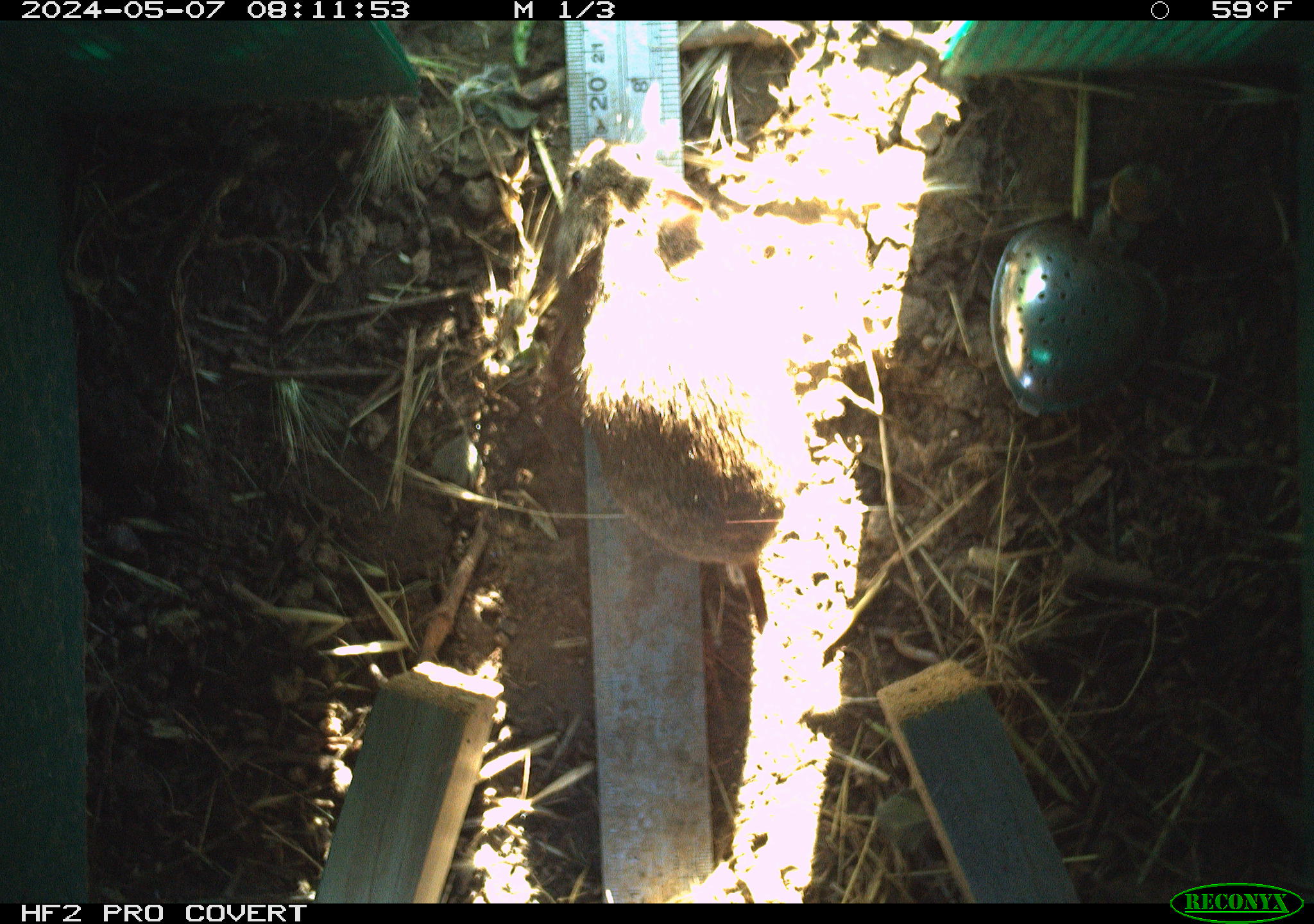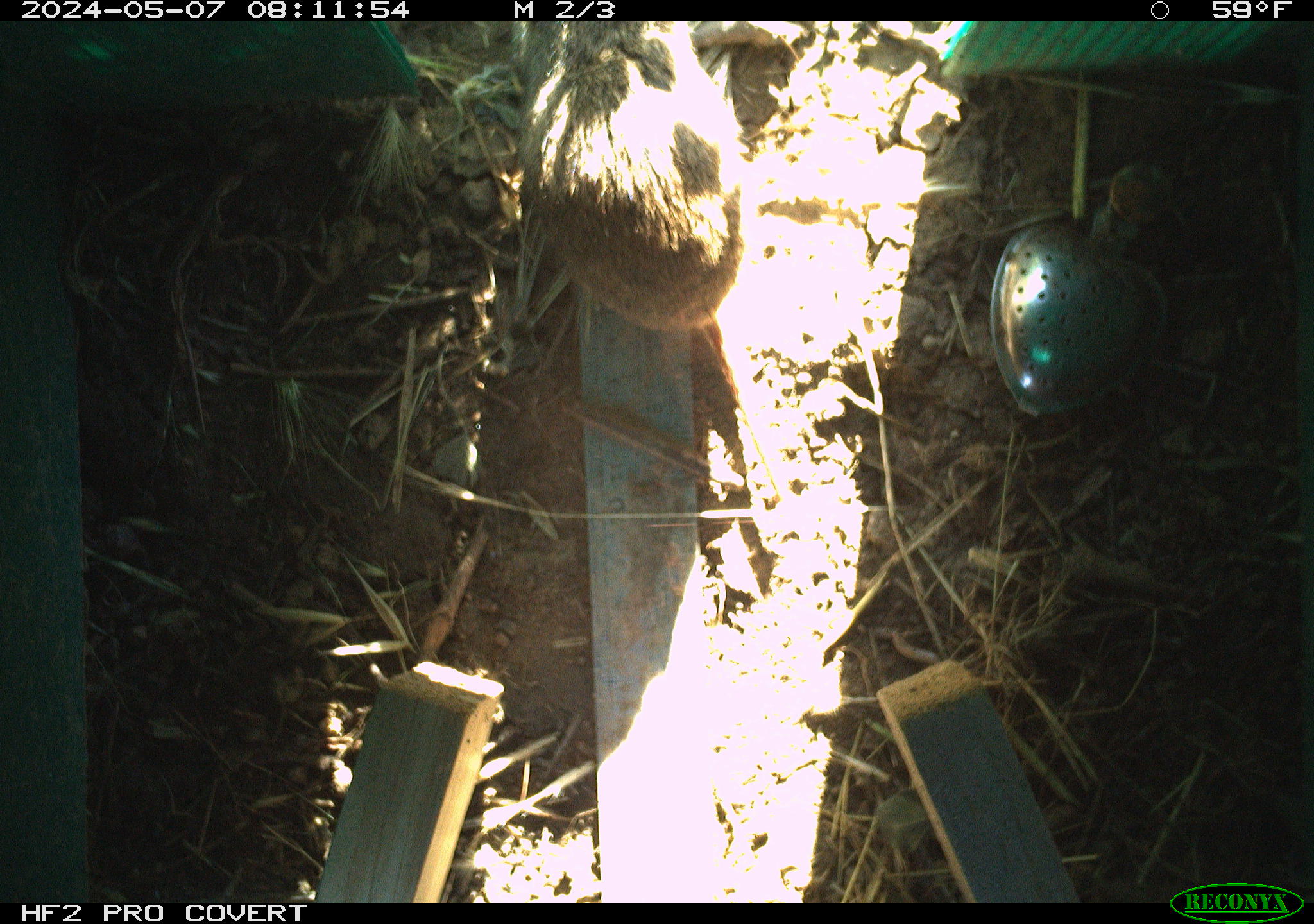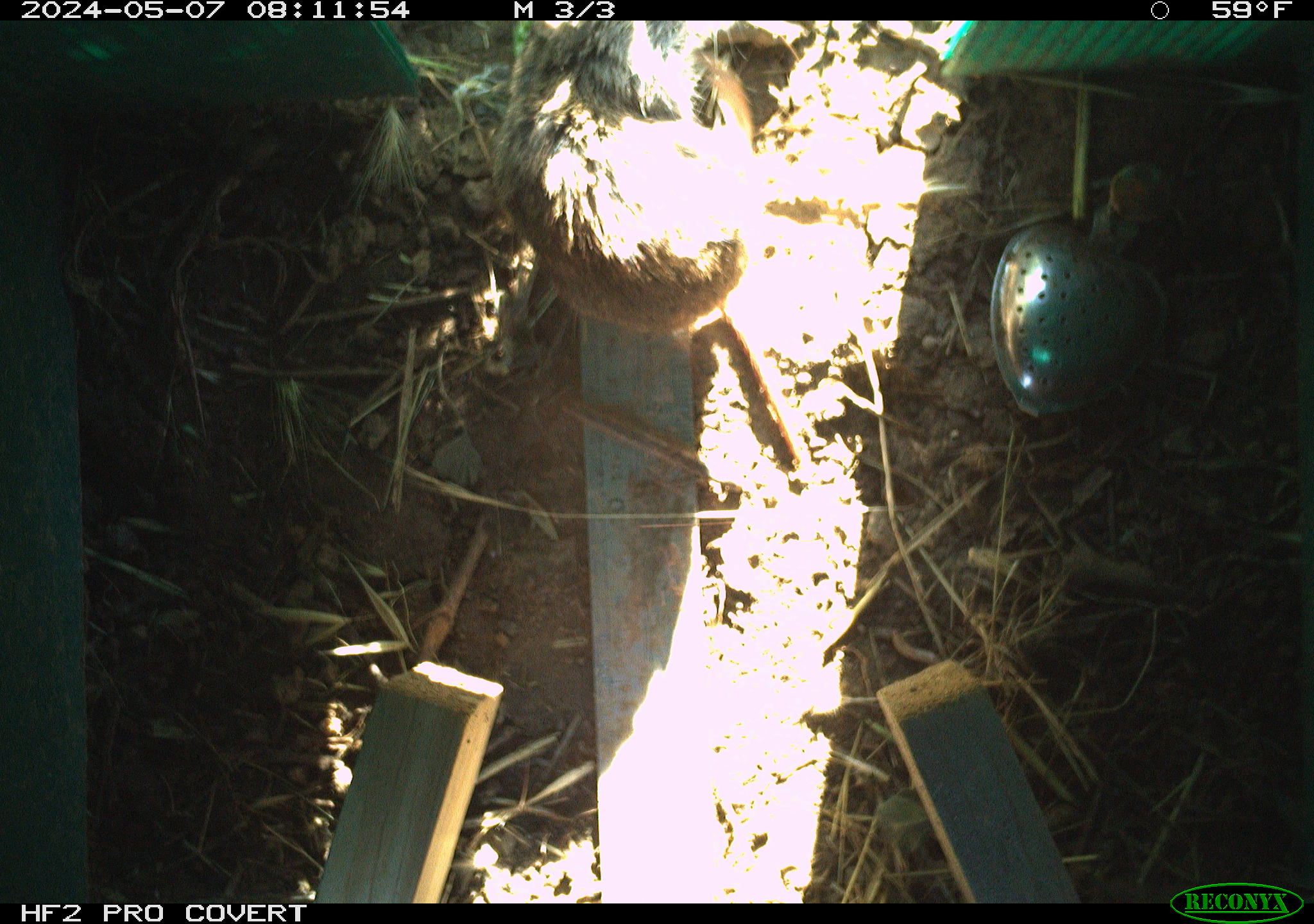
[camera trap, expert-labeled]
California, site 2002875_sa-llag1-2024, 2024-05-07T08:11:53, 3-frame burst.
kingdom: Animalia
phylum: Chordata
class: Mammalia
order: Rodentia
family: Cricetidae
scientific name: Arvicolinae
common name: voles, lemmings, and muskrats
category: arvicolinae subfamily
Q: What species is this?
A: Arvicolinae subfamily (voles, lemmings, and muskrats) (Arvicolinae).